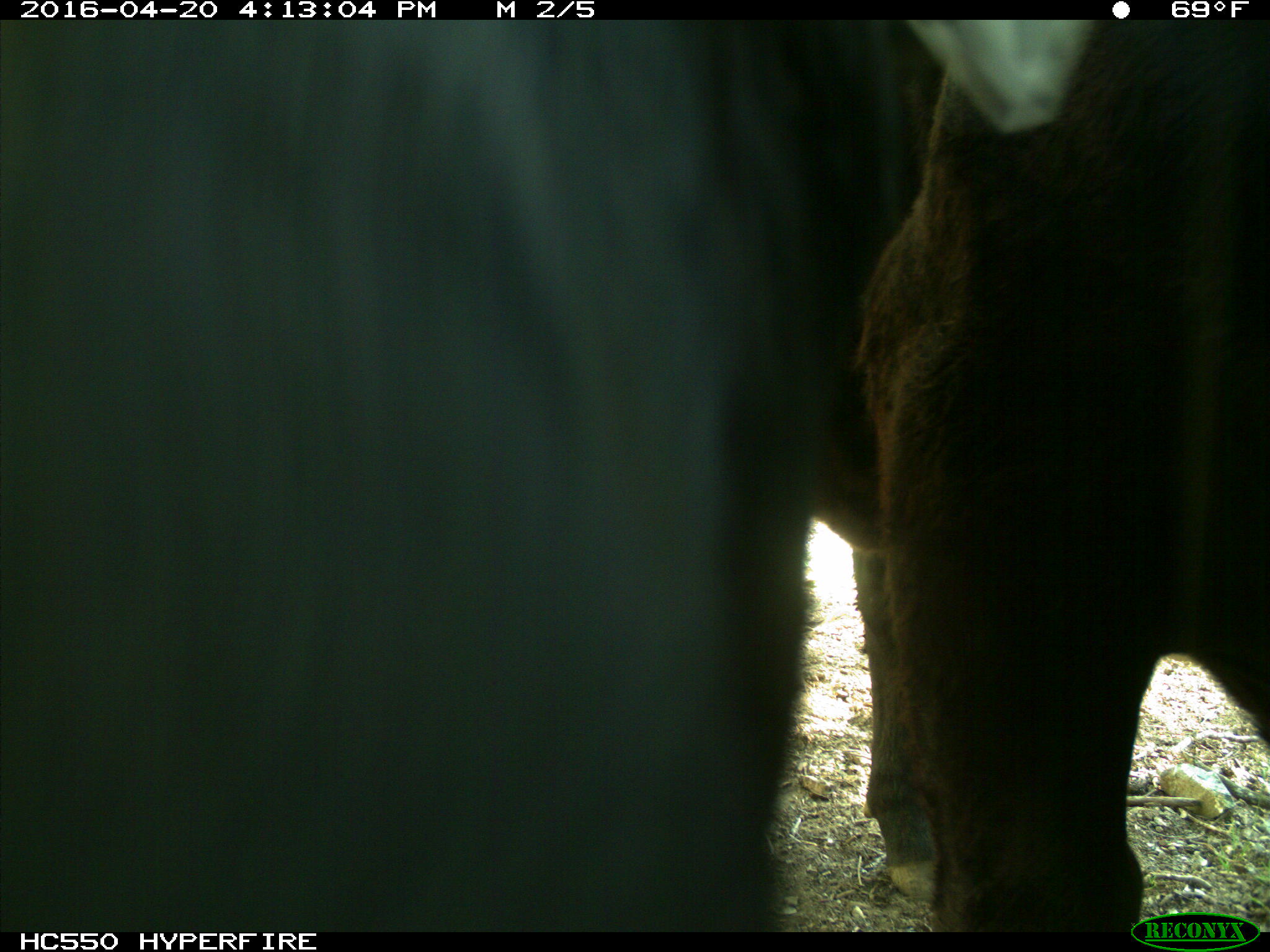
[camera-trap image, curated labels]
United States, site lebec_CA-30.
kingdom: Animalia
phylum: Chordata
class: Mammalia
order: Artiodactyla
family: Bovidae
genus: Bos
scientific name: Bos taurus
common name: domestic cow